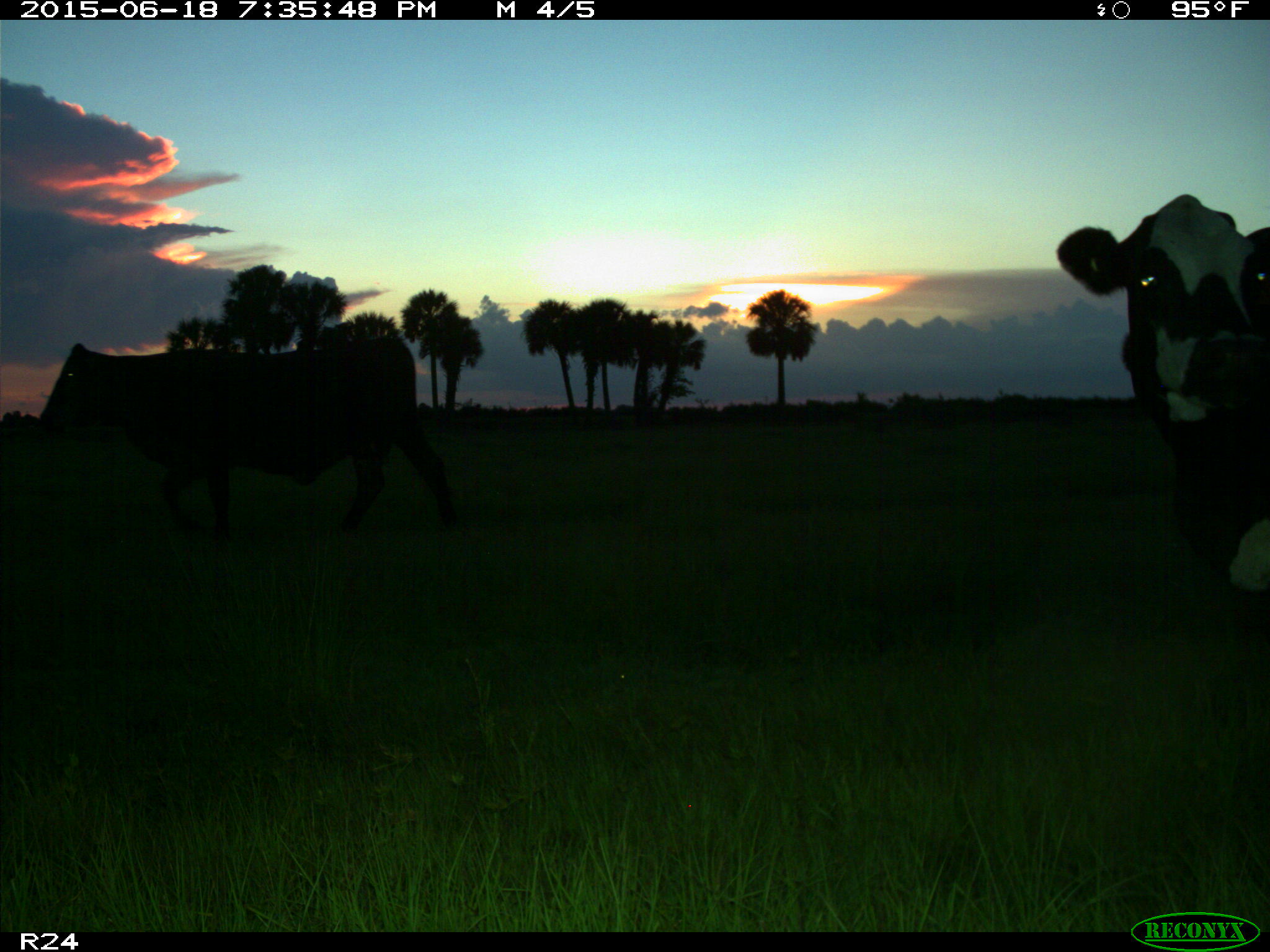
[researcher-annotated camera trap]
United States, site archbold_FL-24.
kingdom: Animalia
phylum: Chordata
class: Mammalia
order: Artiodactyla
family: Bovidae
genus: Bos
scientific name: Bos taurus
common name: domestic cow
Bos taurus (domestic cow).